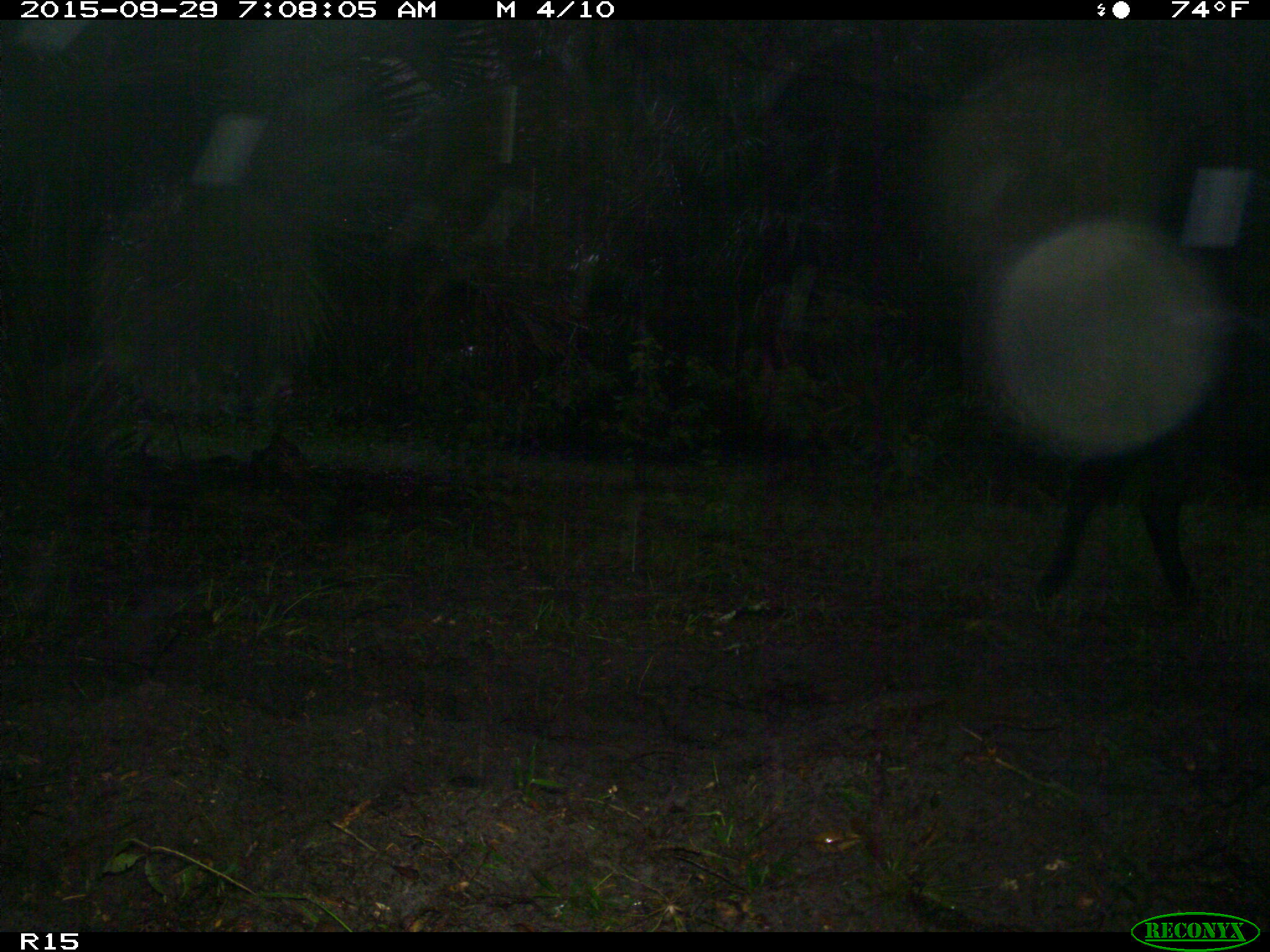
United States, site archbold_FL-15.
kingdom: Animalia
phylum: Chordata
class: Mammalia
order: Artiodactyla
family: Bovidae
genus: Bos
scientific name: Bos taurus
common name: domestic cow